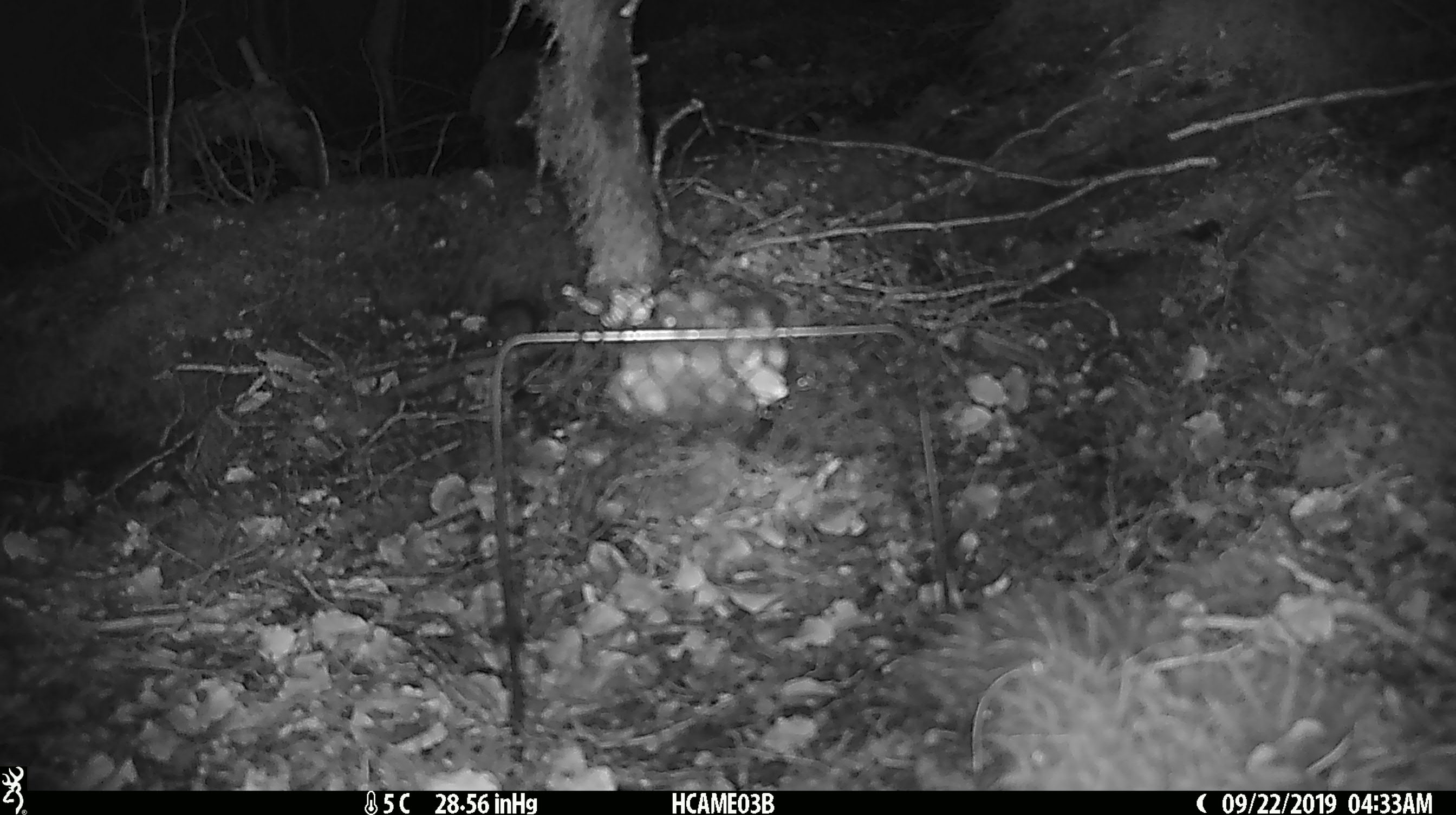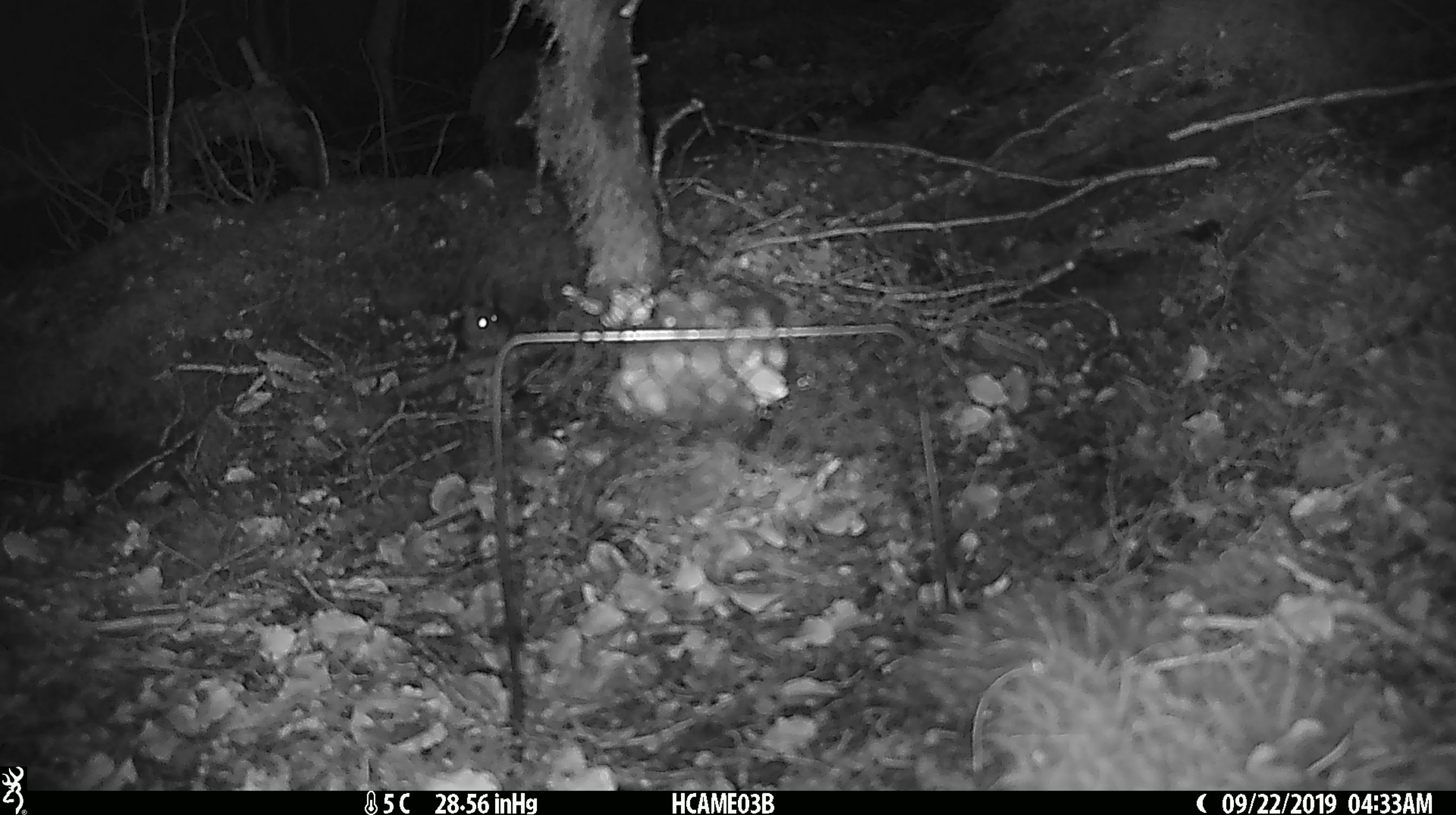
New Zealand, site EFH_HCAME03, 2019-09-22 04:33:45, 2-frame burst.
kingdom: Animalia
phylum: Chordata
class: Mammalia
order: Rodentia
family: Muridae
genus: Mus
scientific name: Mus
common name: mouse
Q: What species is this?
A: Mouse (Mus).